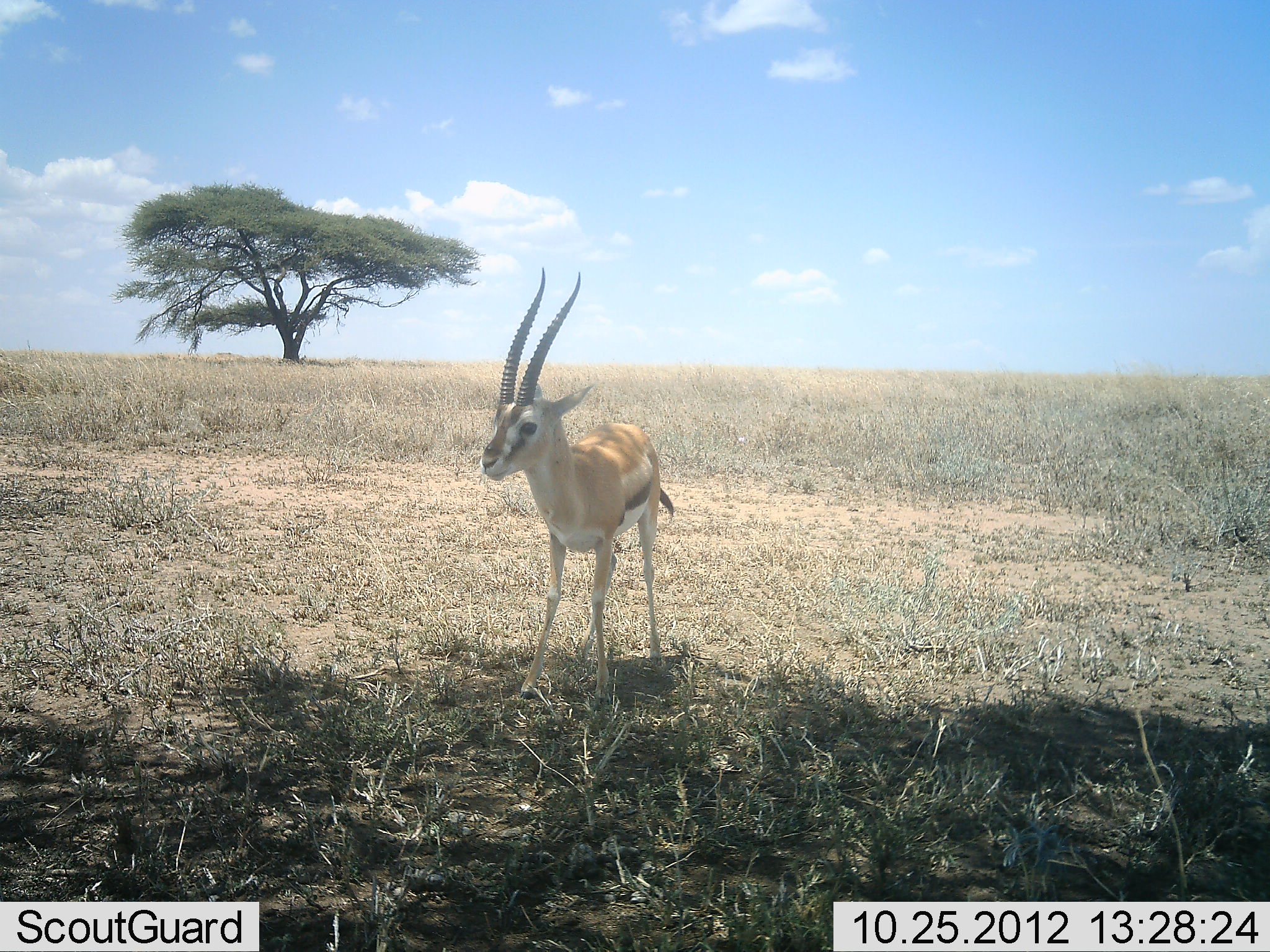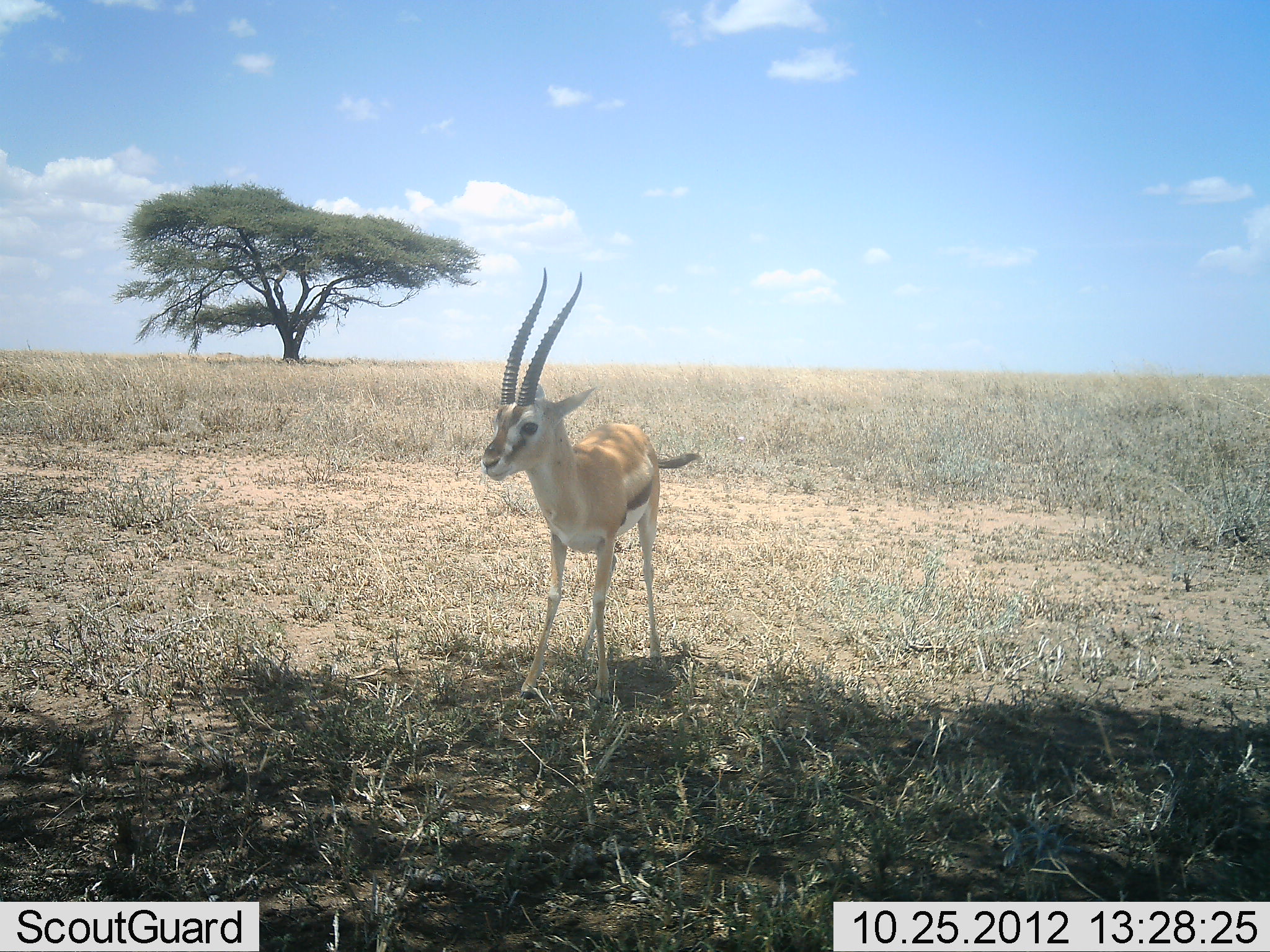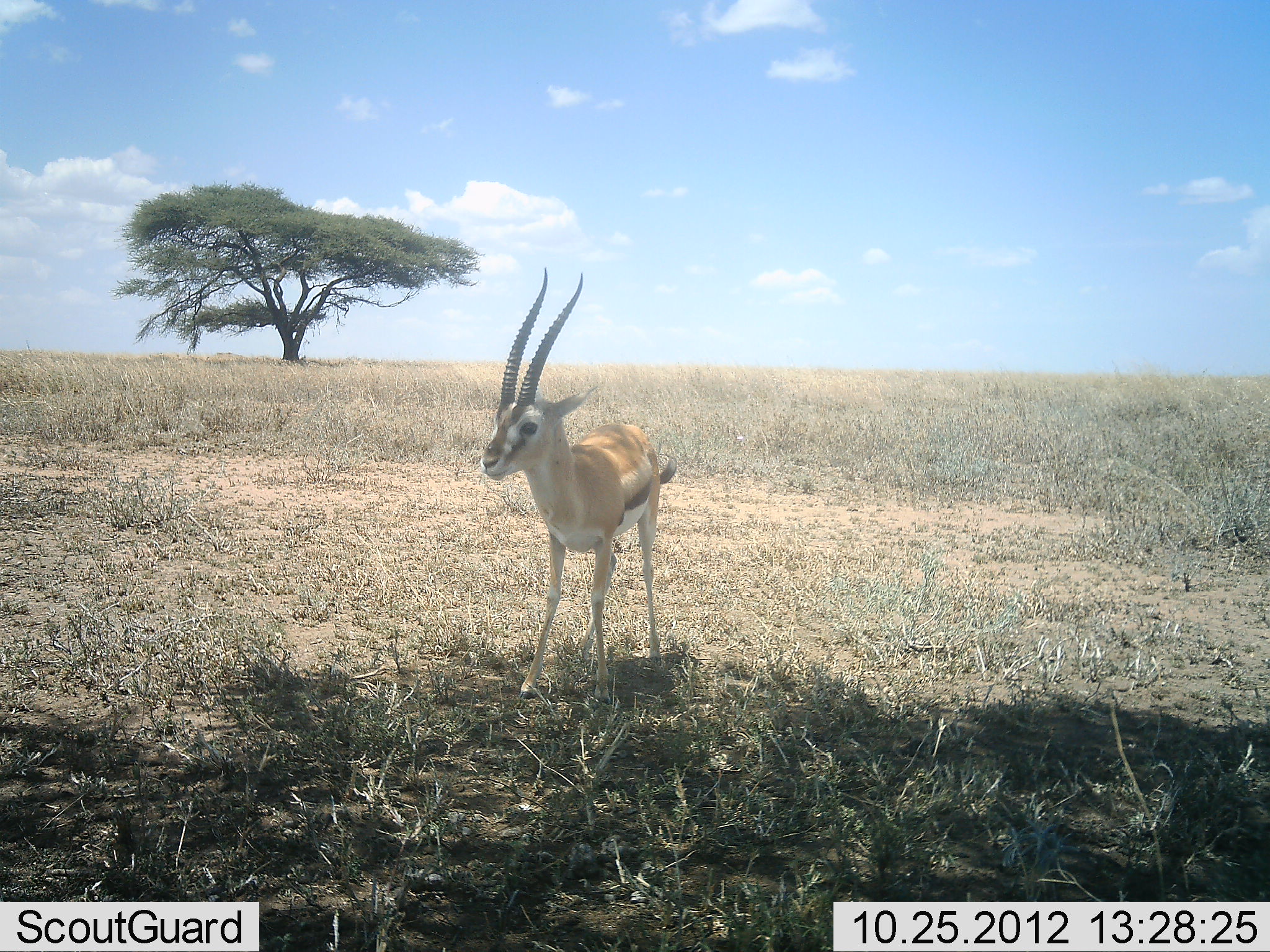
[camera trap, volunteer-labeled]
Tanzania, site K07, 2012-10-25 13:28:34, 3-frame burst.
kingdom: Animalia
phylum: Chordata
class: Mammalia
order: Artiodactyla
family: Bovidae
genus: Eudorcas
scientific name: Eudorcas thomsonii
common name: thomson's gazelle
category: gazellethomsons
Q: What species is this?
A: Gazellethomsons (thomson's gazelle) (Eudorcas thomsonii).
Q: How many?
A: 1.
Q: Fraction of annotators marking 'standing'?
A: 100%.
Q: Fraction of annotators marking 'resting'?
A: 0%.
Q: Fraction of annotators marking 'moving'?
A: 0%.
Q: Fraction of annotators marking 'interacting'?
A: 0%.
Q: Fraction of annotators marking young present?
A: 0%.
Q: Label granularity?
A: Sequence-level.